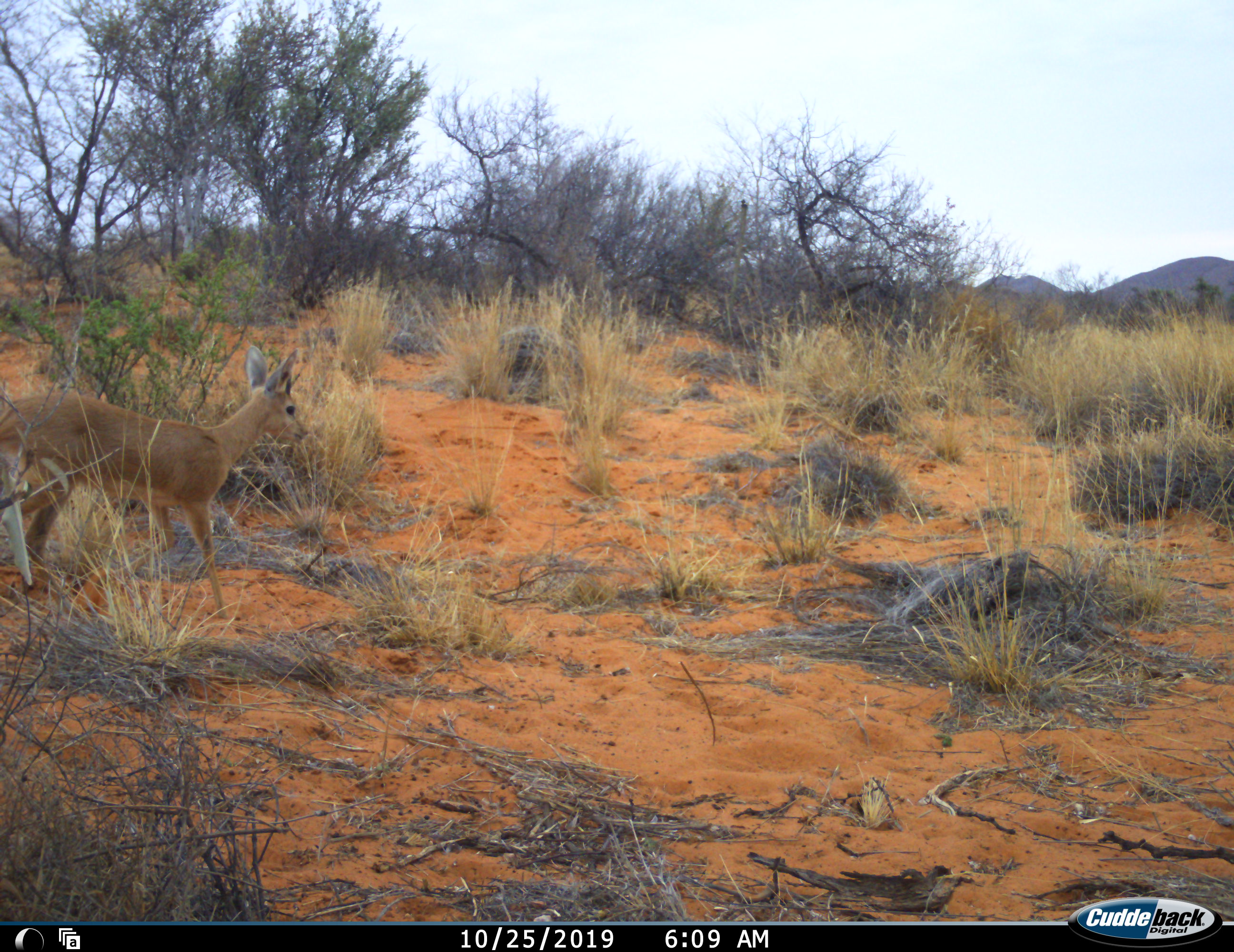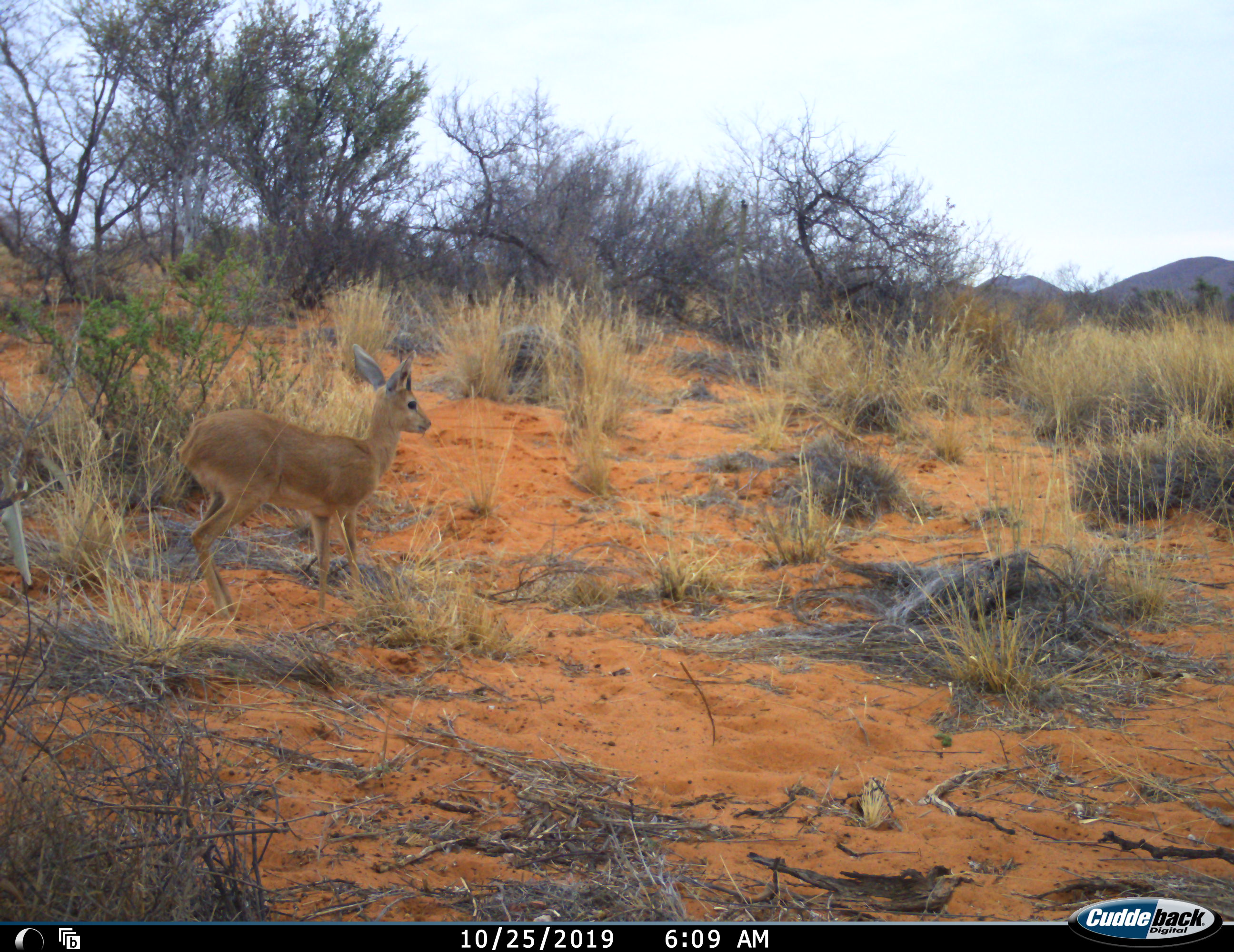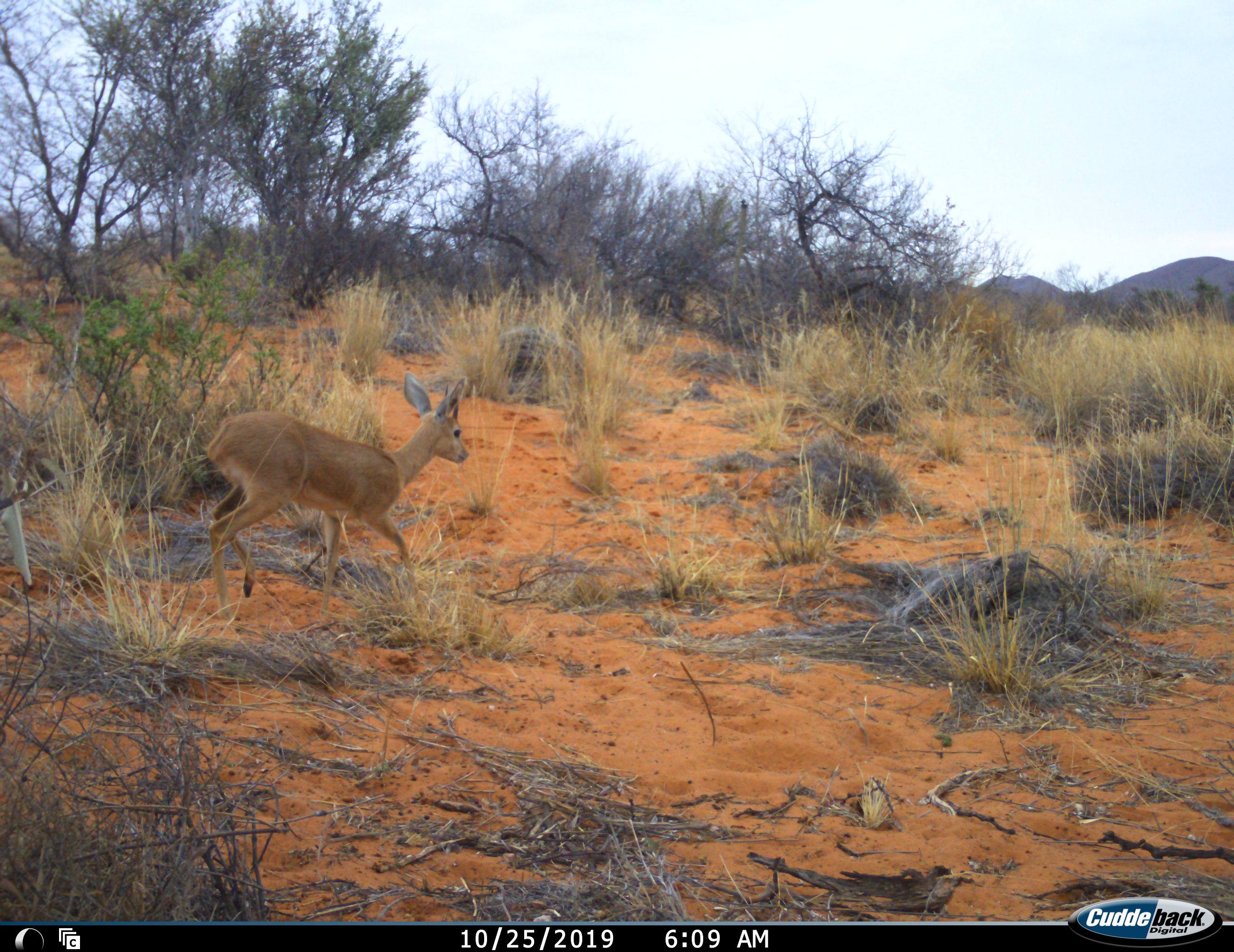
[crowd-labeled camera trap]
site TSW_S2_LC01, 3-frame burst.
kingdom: Animalia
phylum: Chordata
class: Mammalia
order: Artiodactyla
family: Bovidae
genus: Raphicerus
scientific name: Raphicerus campestris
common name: steenbok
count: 1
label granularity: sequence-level